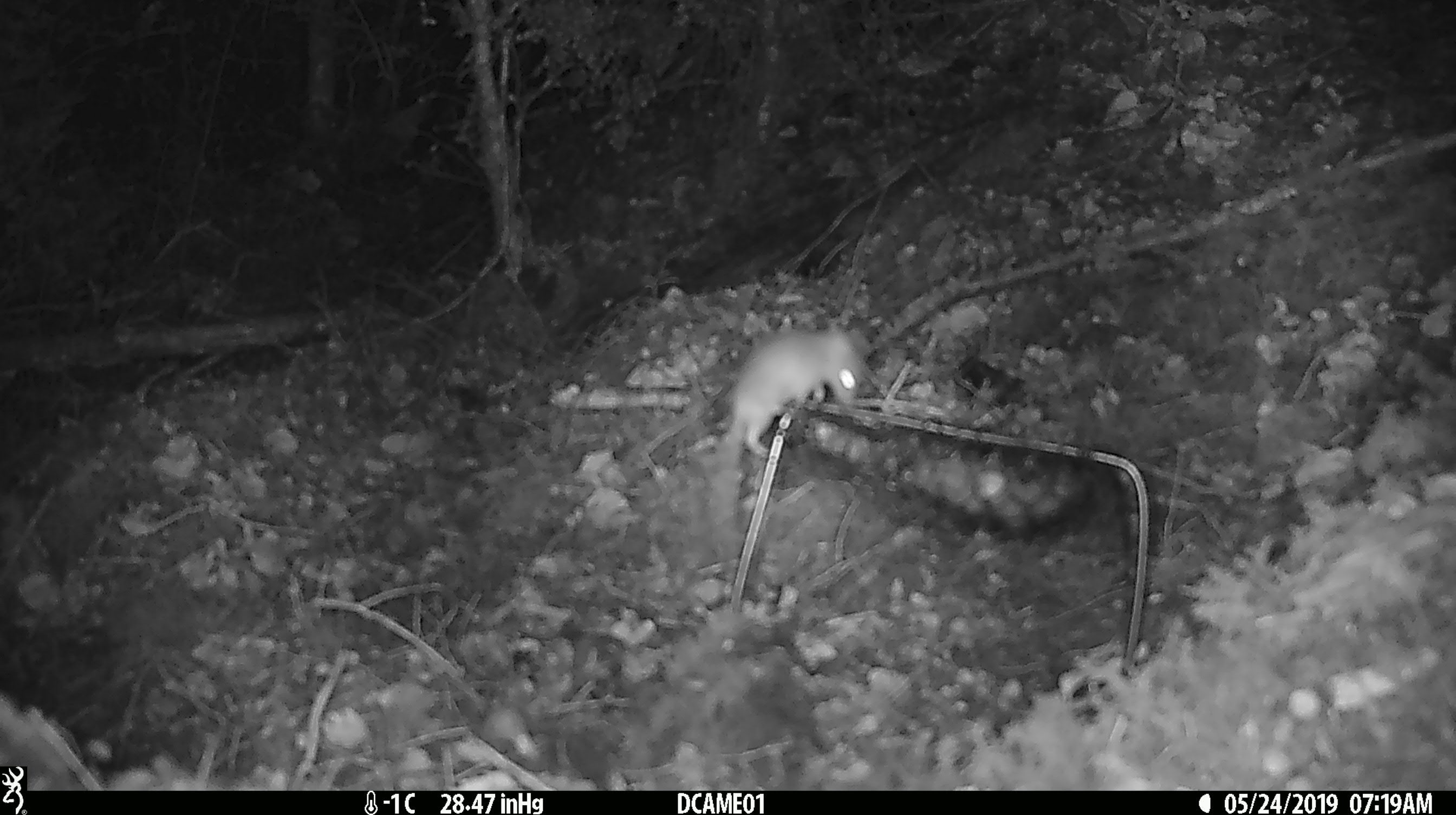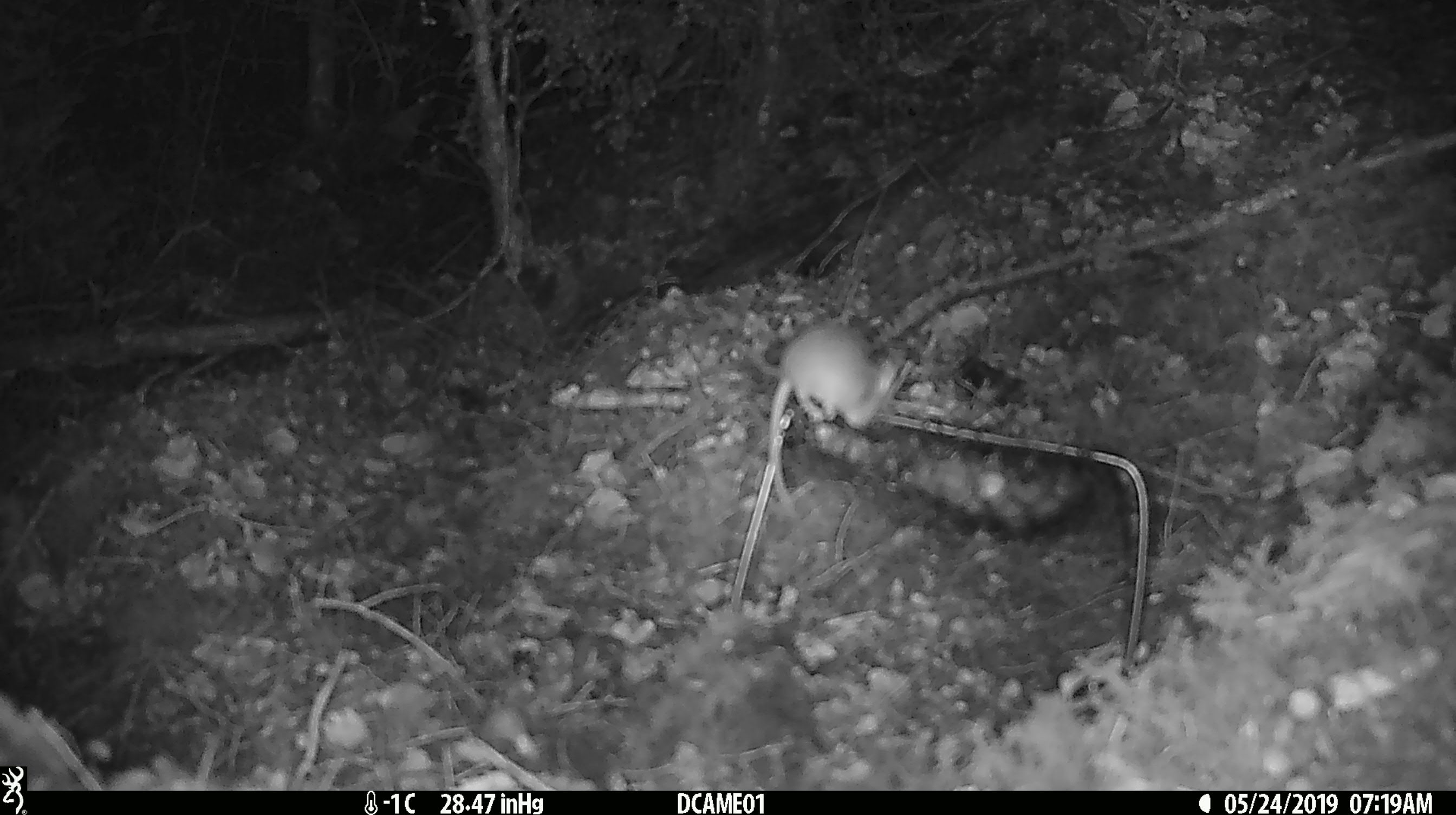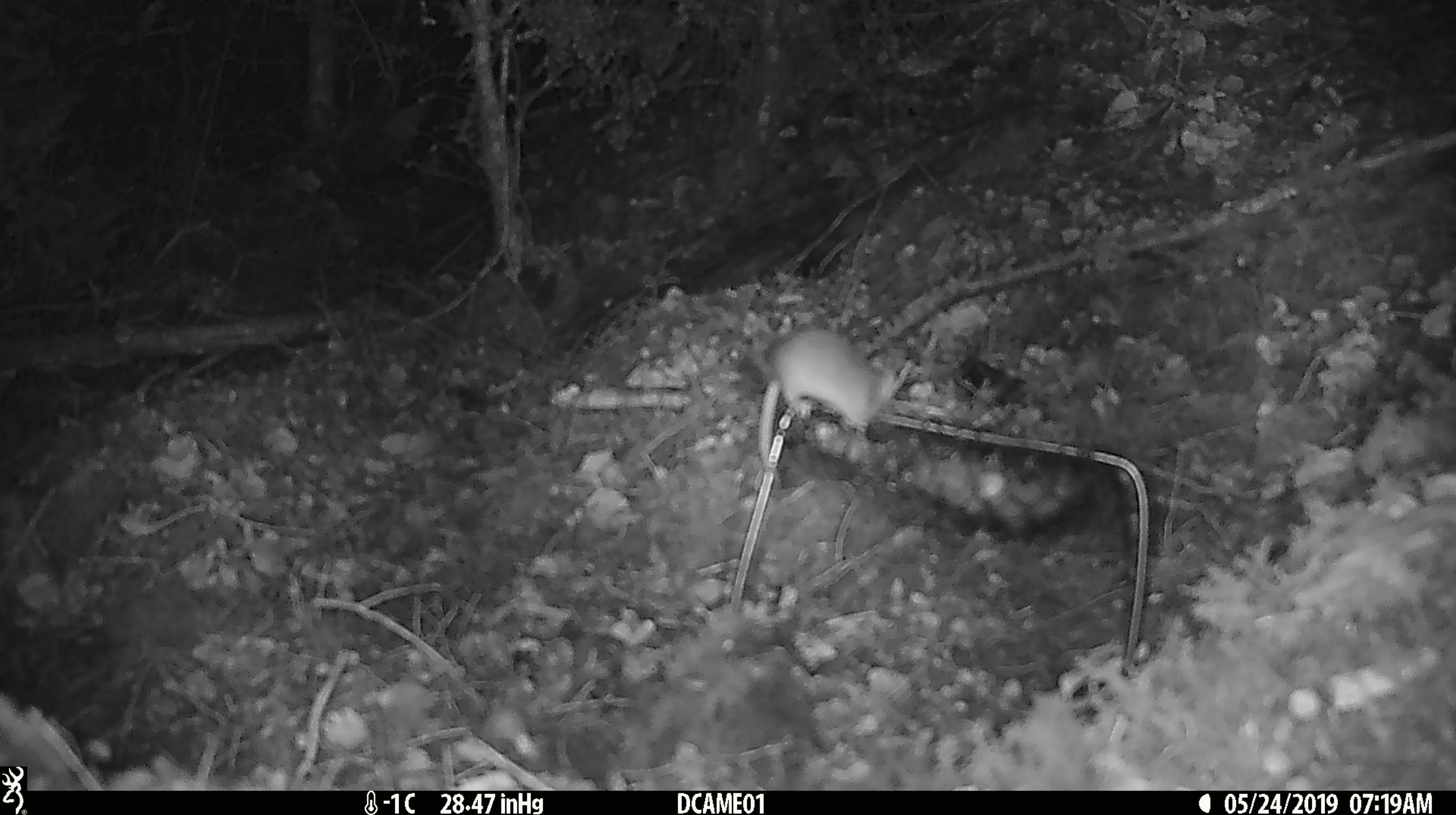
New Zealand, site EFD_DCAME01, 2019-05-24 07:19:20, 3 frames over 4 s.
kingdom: Animalia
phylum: Chordata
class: Mammalia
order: Rodentia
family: Muridae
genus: Mus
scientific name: Mus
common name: mouse